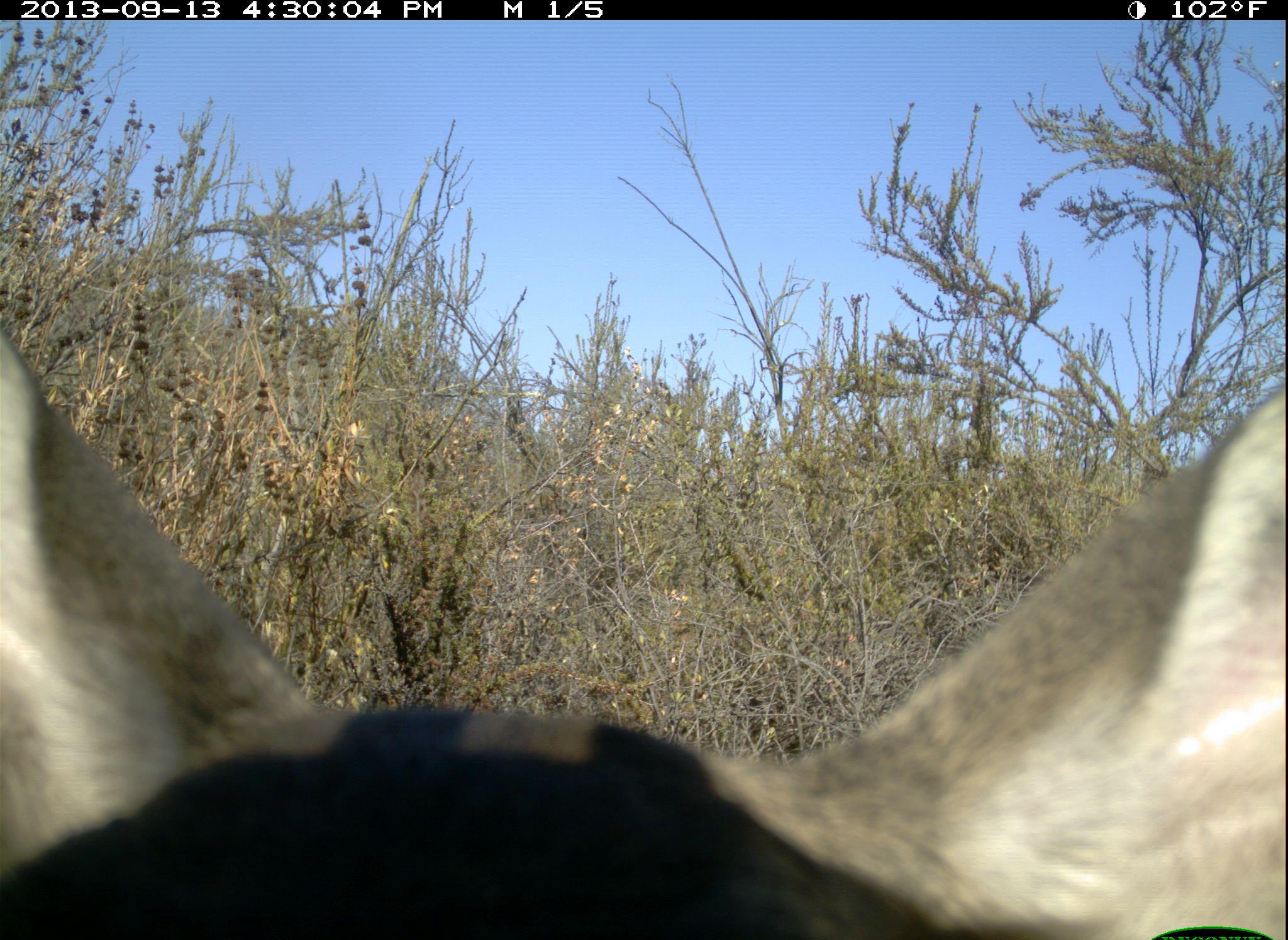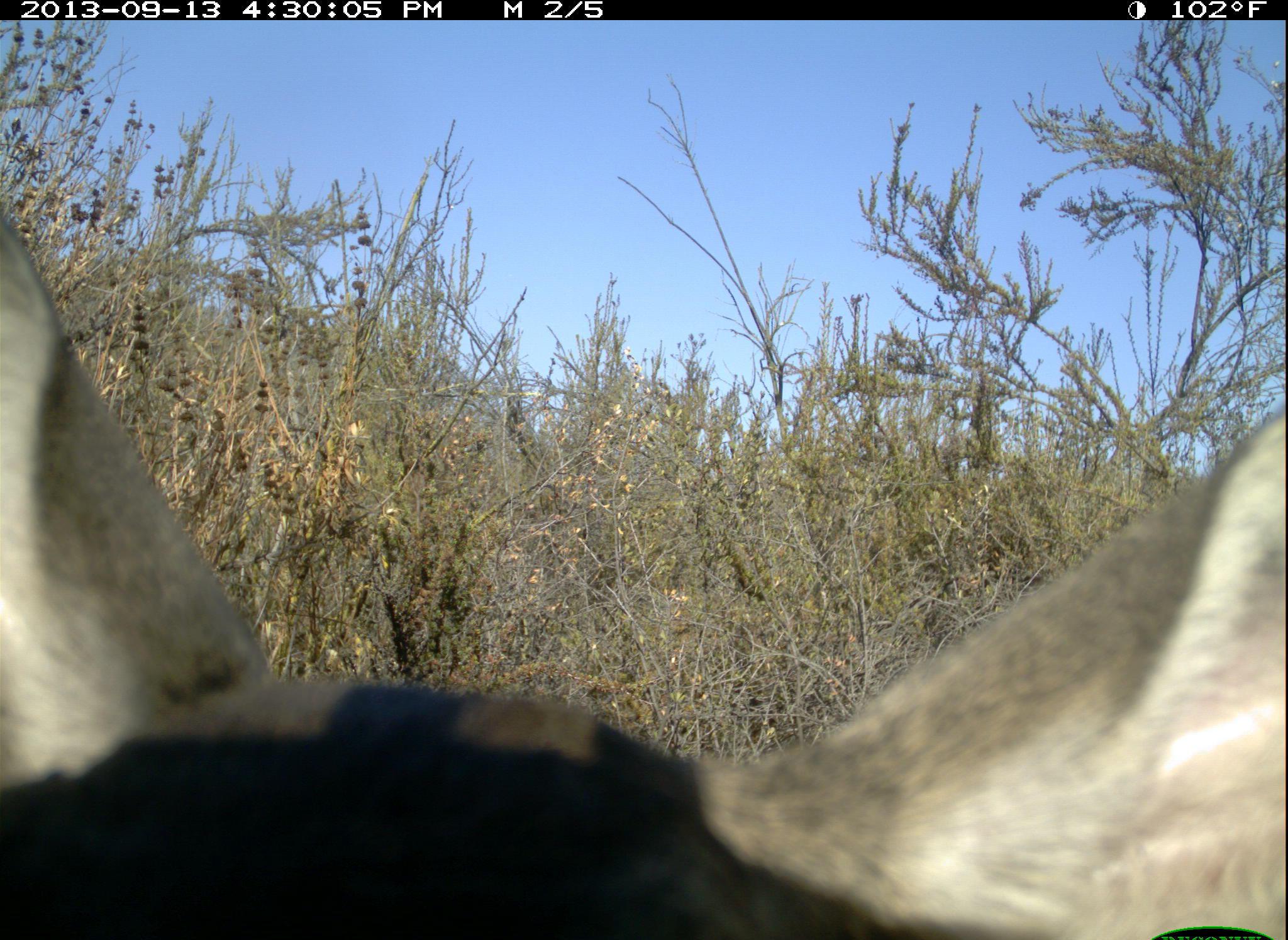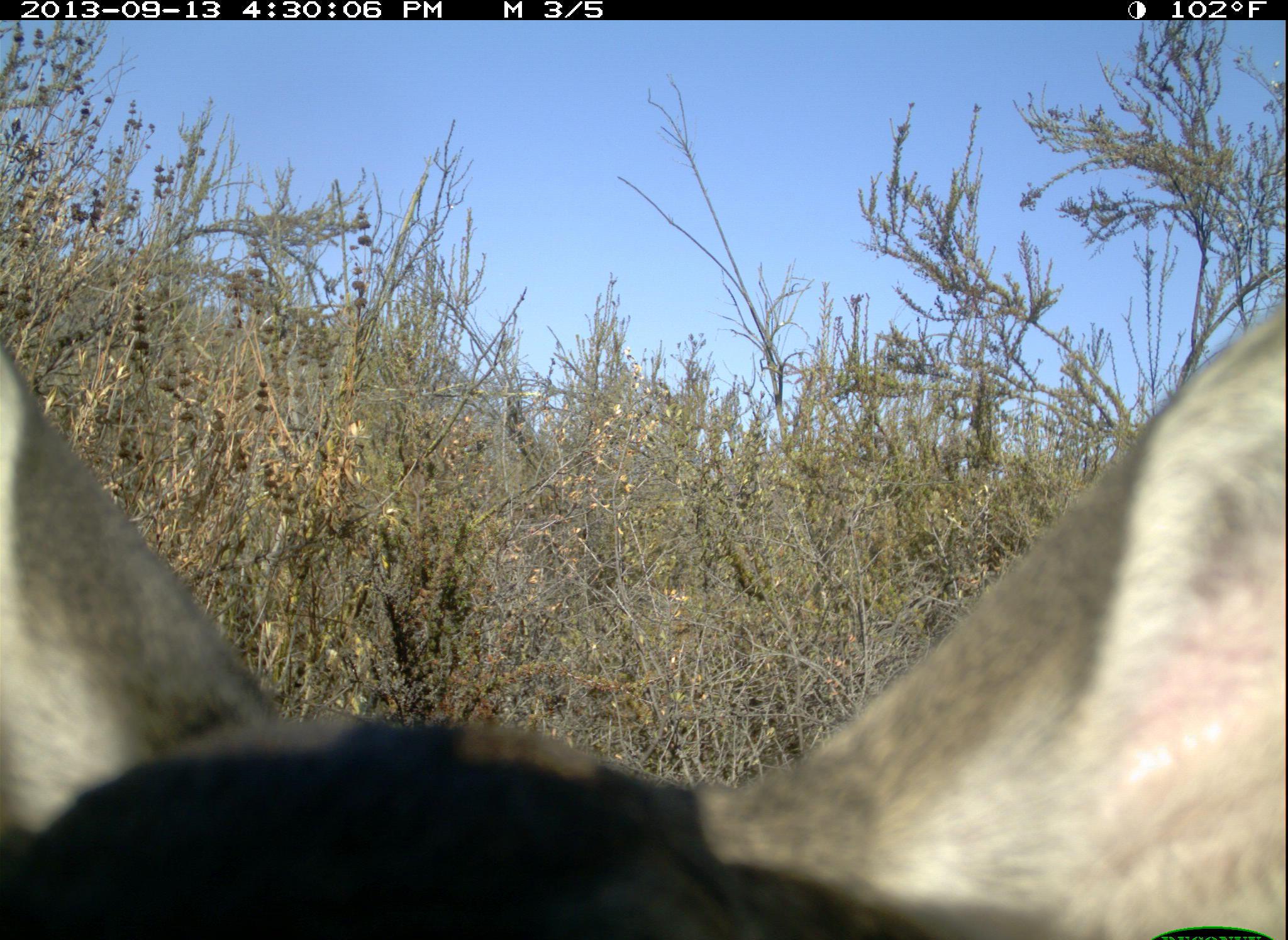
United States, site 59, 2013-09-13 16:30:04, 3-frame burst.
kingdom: Animalia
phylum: Chordata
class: Mammalia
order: Artiodactyla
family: Cervidae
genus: Odocoileus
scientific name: Odocoileus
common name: deer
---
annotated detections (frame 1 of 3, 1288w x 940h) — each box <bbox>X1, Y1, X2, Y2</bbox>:
deer: <bbox>0, 338, 1287, 940</bbox>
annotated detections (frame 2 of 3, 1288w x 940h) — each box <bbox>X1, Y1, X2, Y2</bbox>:
deer: <bbox>0, 205, 1288, 940</bbox>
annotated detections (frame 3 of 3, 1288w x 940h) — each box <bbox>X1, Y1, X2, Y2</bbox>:
deer: <bbox>1, 286, 1287, 940</bbox>